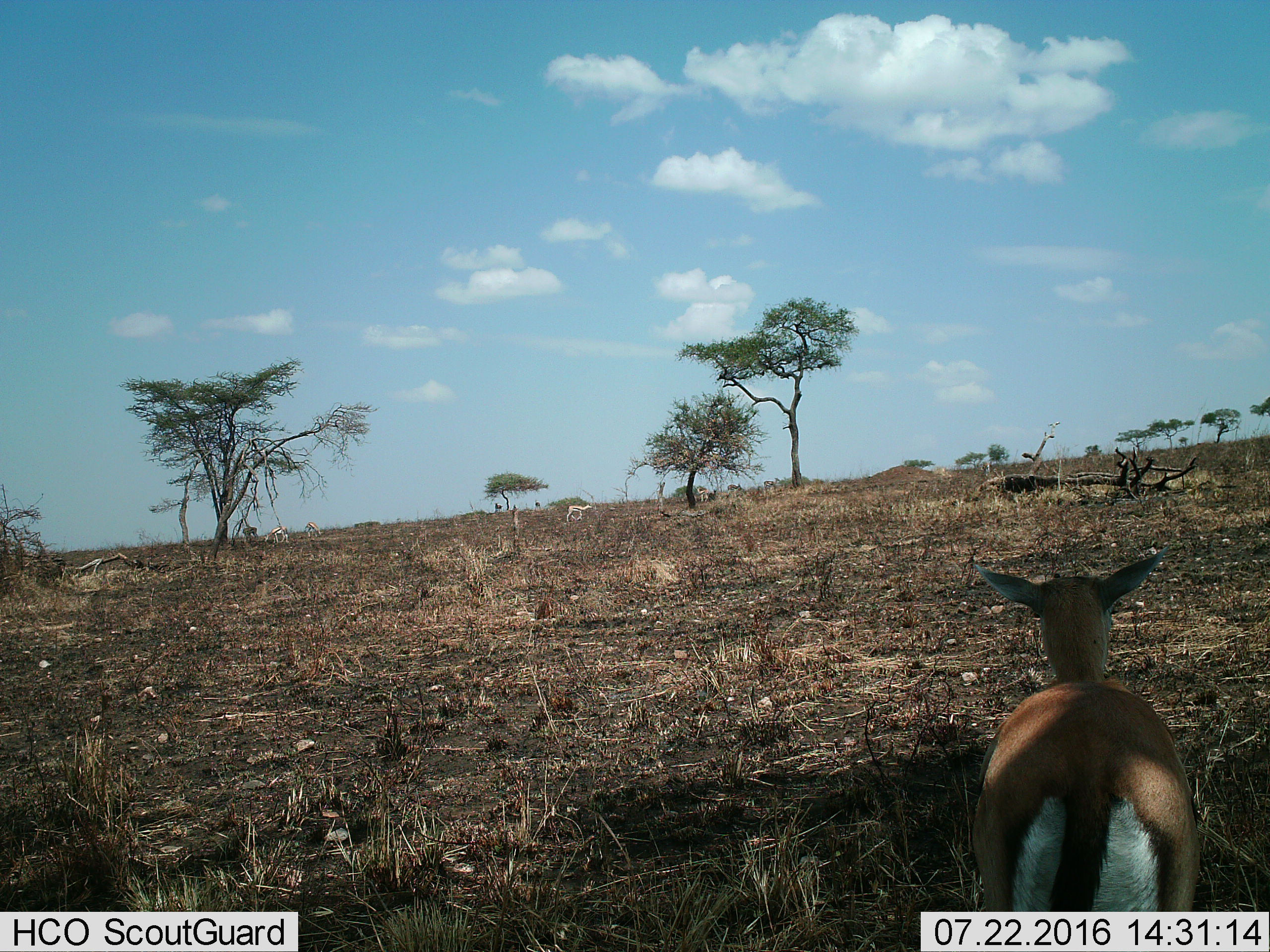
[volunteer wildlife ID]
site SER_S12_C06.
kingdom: Animalia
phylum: Chordata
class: Mammalia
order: Artiodactyla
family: Bovidae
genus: Eudorcas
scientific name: Eudorcas thomsonii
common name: thomson's gazelle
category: gazellethomsons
Gazellethomsons (thomson's gazelle) (Eudorcas thomsonii), count 8. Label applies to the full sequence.